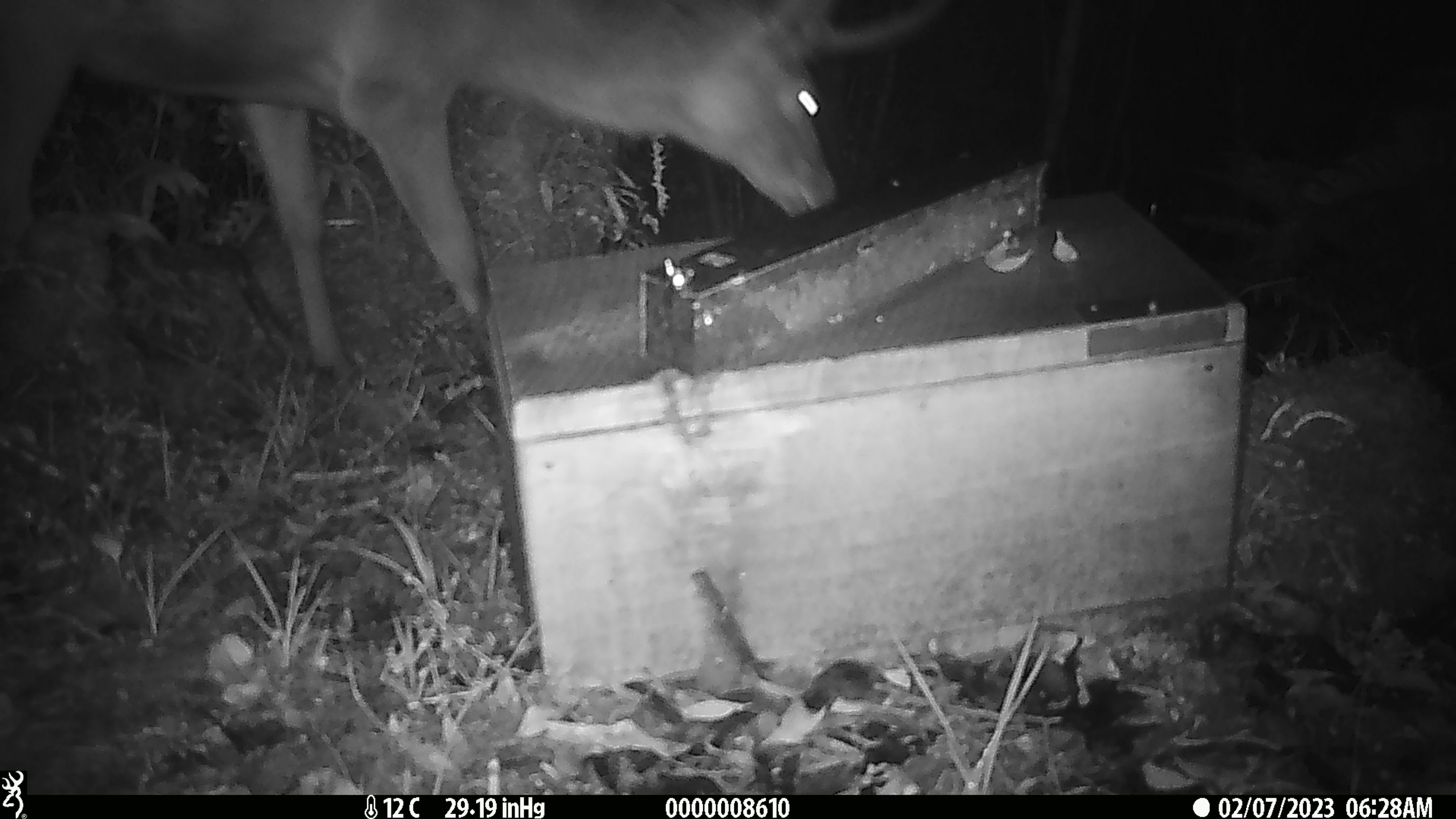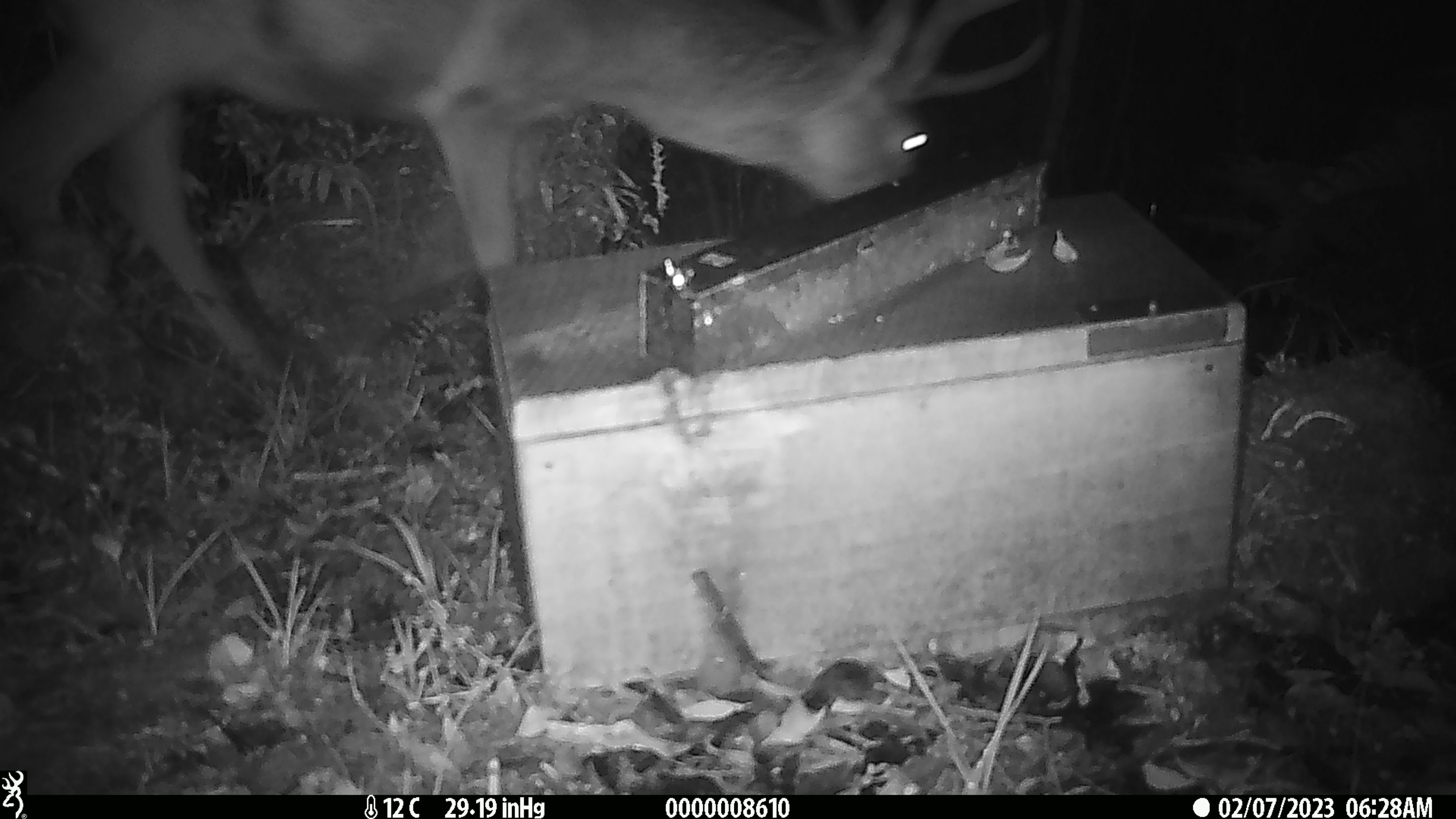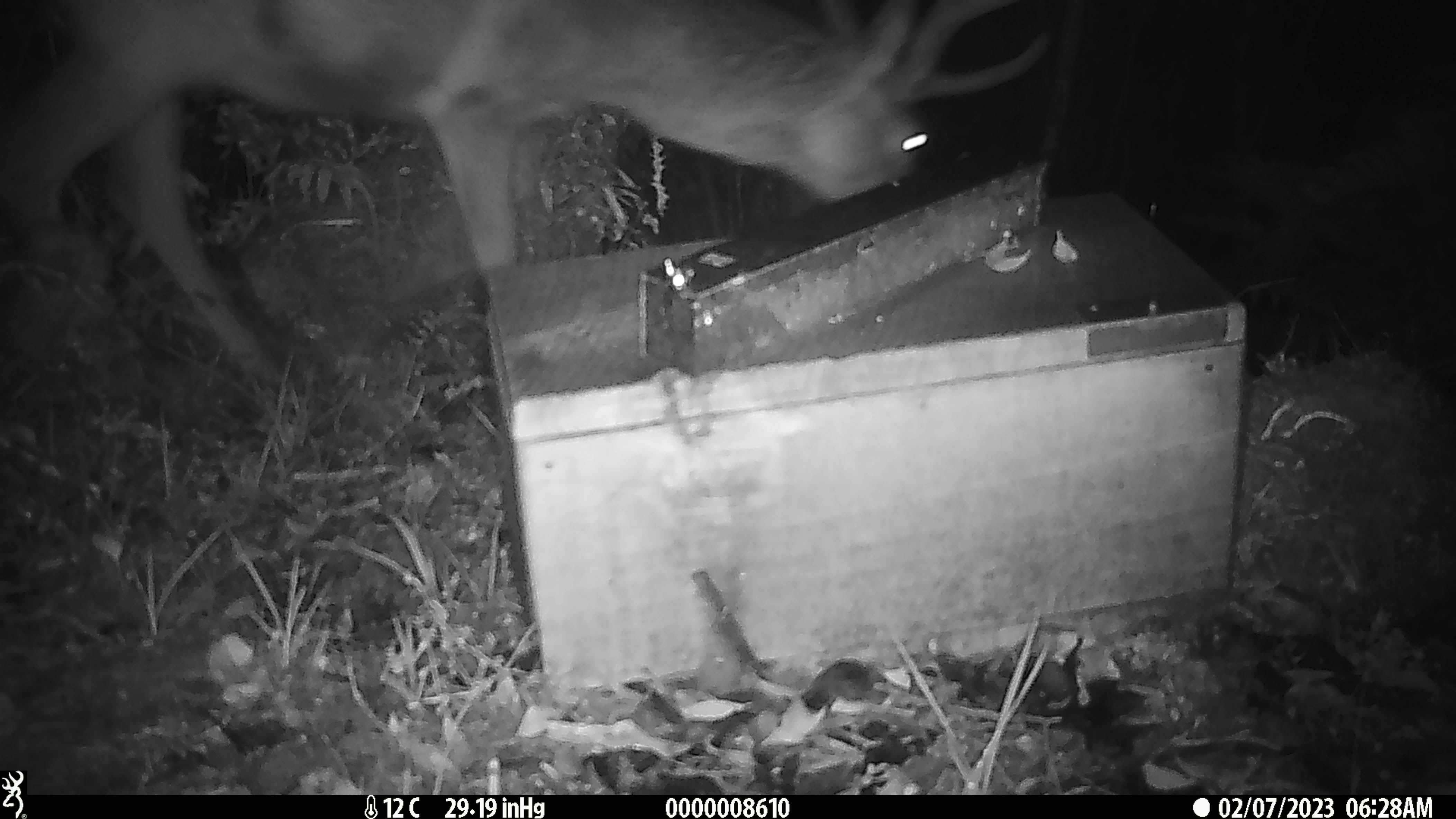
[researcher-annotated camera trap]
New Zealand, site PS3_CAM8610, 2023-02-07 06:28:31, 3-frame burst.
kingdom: Animalia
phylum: Chordata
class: Mammalia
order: Artiodactyla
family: Cervidae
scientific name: Cervidae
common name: deer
Deer (Cervidae).